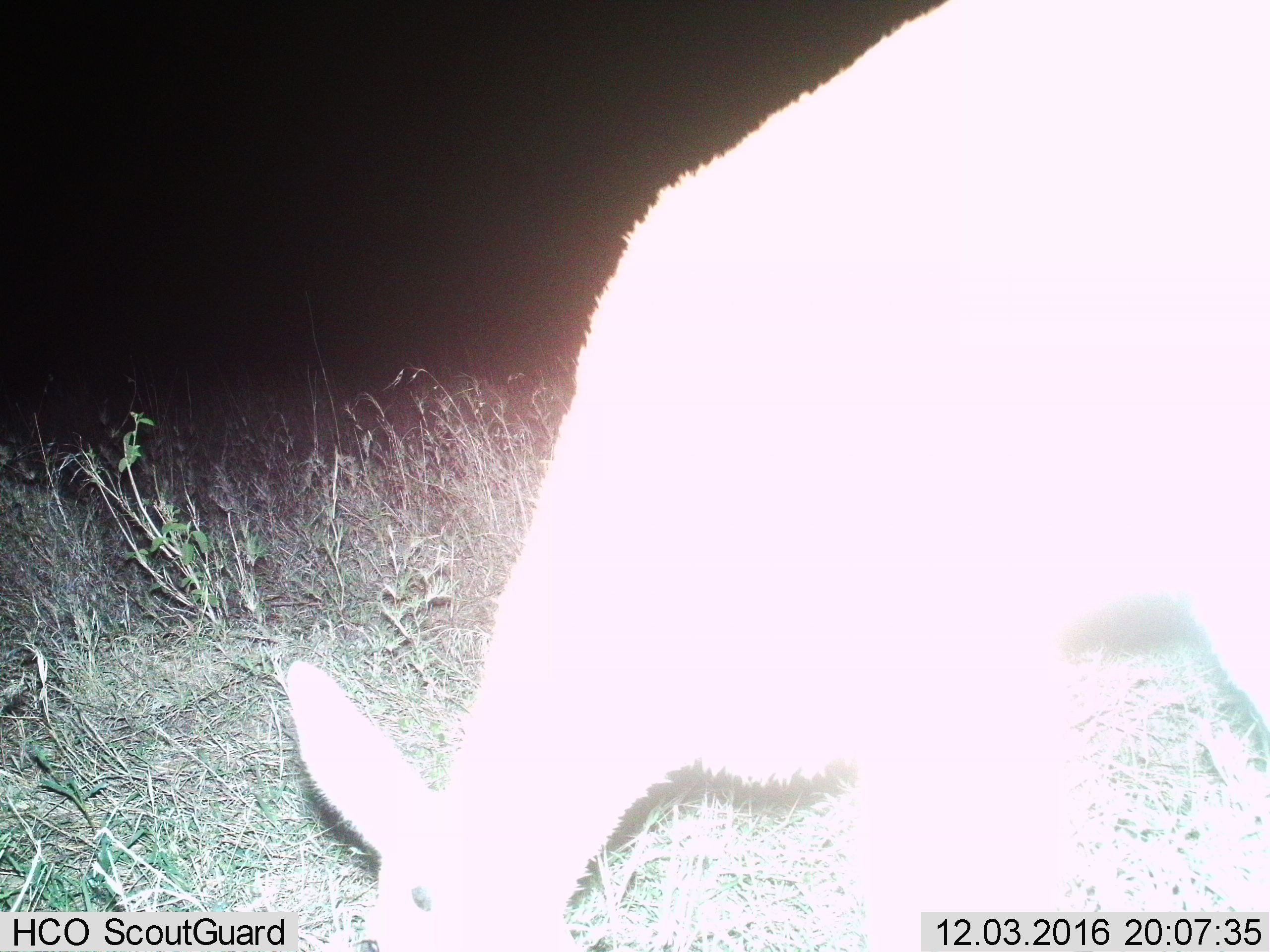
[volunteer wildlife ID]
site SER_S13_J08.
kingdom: Animalia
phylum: Chordata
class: Mammalia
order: Artiodactyla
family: Bovidae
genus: Redunca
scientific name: Redunca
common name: reedbuck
Reedbuck (Redunca), count 1. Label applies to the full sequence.